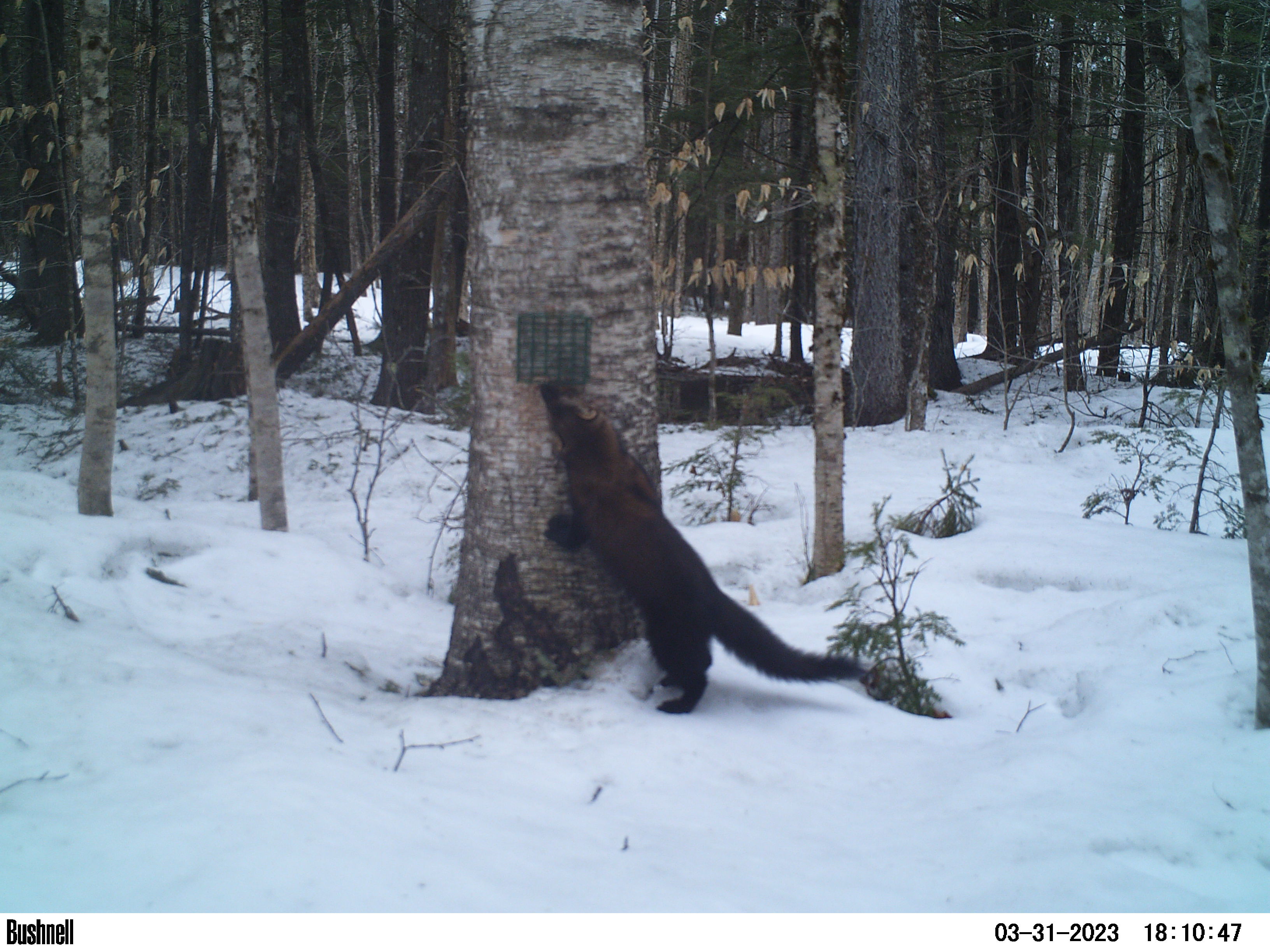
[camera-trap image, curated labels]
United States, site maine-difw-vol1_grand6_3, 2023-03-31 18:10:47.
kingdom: Animalia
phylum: Chordata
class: Mammalia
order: Carnivora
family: Mustelidae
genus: Pekania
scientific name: Pekania pennanti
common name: fisher